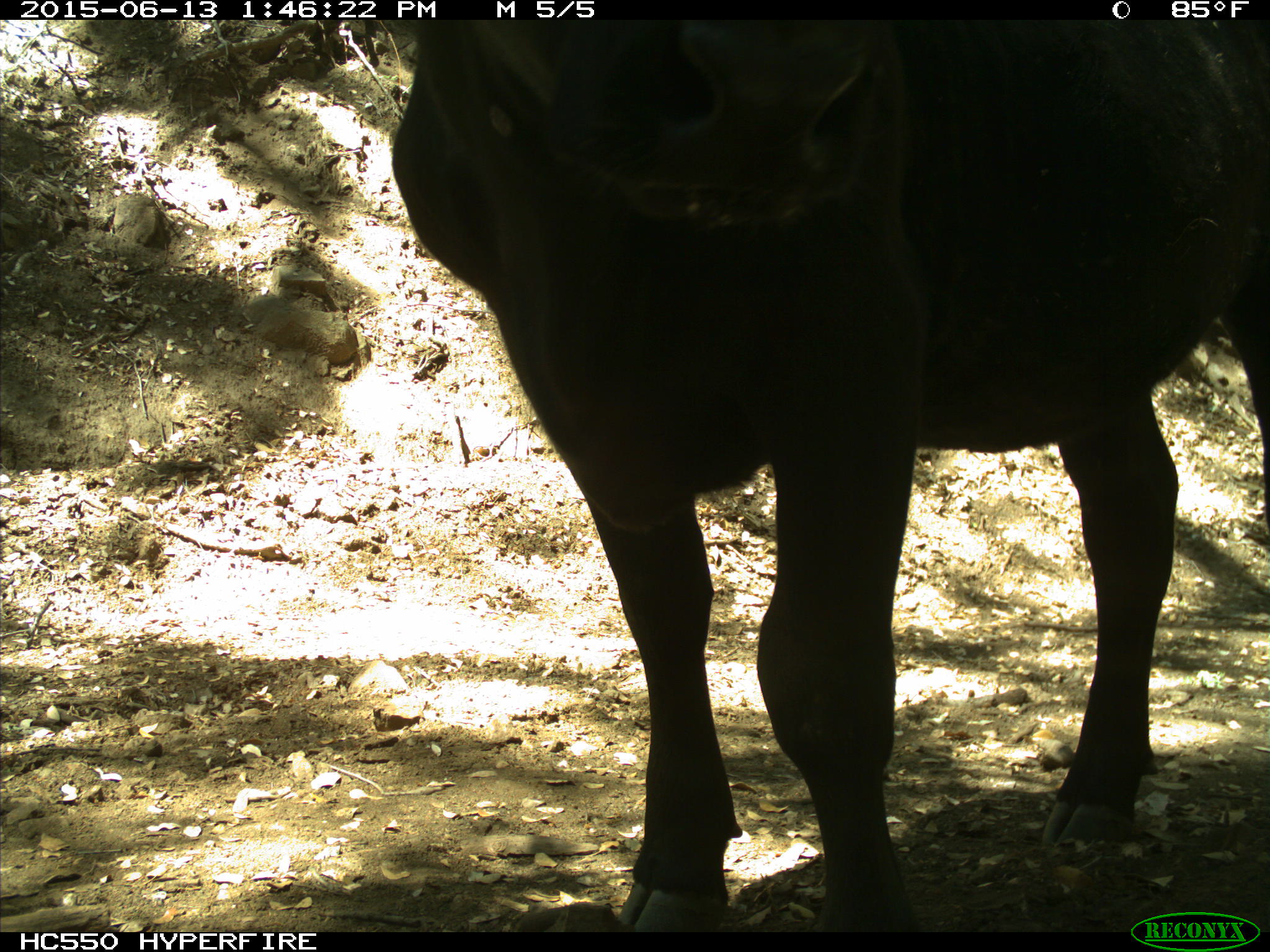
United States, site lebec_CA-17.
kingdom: Animalia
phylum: Chordata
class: Mammalia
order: Artiodactyla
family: Bovidae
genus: Bos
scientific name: Bos taurus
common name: domestic cow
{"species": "Bos taurus (domestic cow)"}